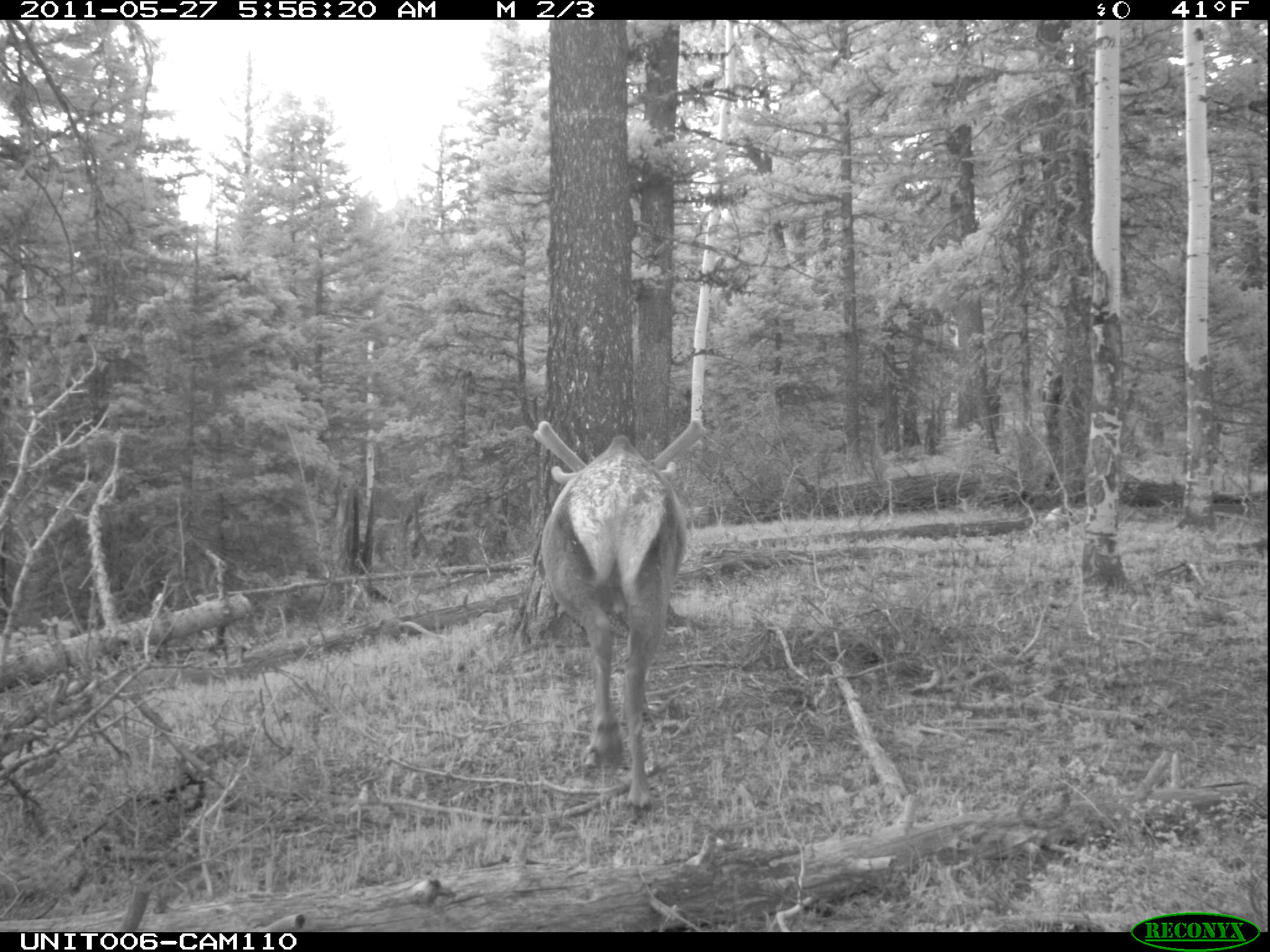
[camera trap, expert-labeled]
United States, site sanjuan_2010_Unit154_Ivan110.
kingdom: Animalia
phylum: Chordata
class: Mammalia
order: Artiodactyla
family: Cervidae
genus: Cervus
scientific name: Cervus elaphus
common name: red deer